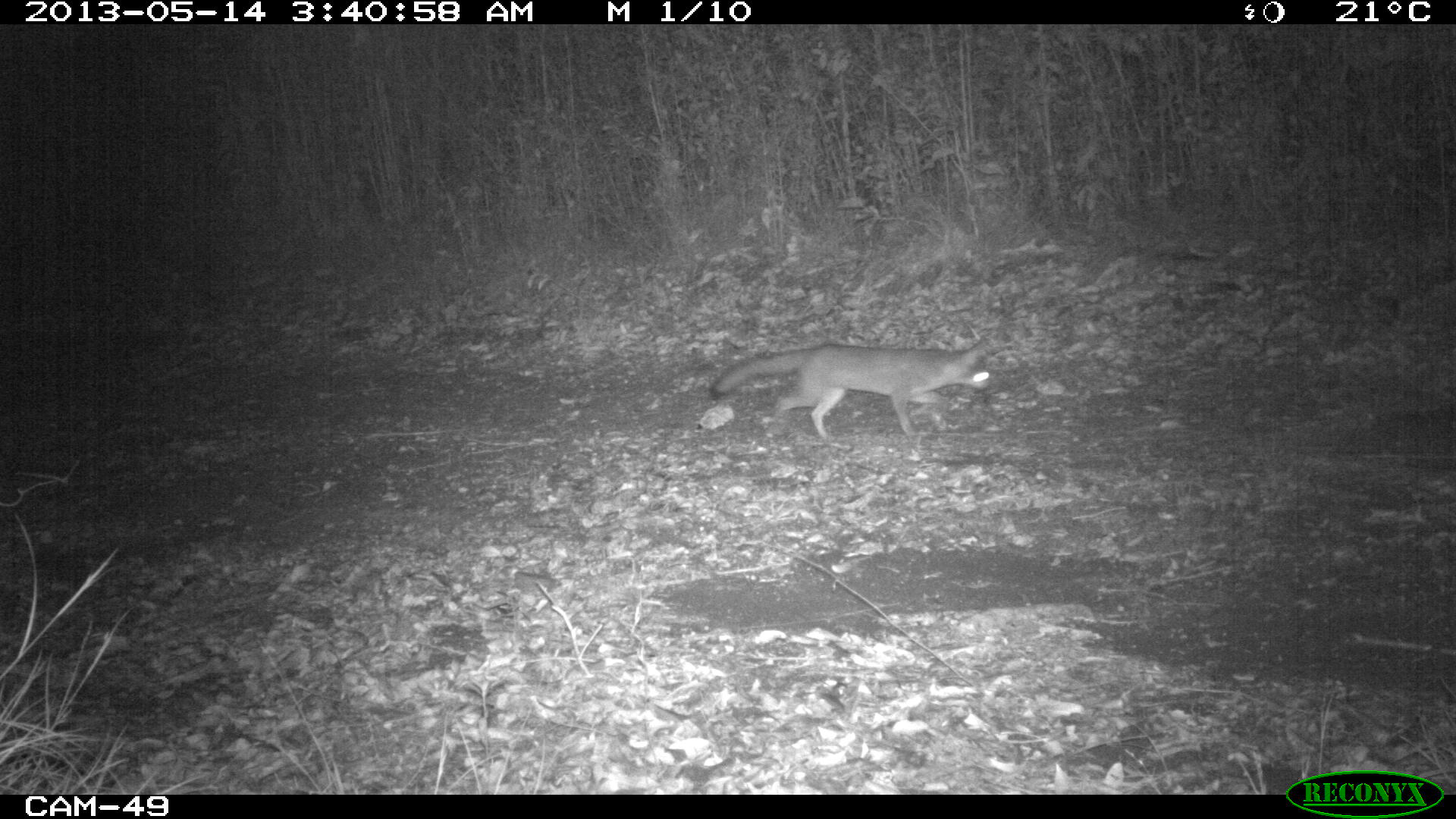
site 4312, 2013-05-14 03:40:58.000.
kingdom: Animalia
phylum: Chordata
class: Mammalia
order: Carnivora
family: Canidae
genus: Urocyon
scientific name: Urocyon cinereoargenteus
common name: gray fox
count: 1